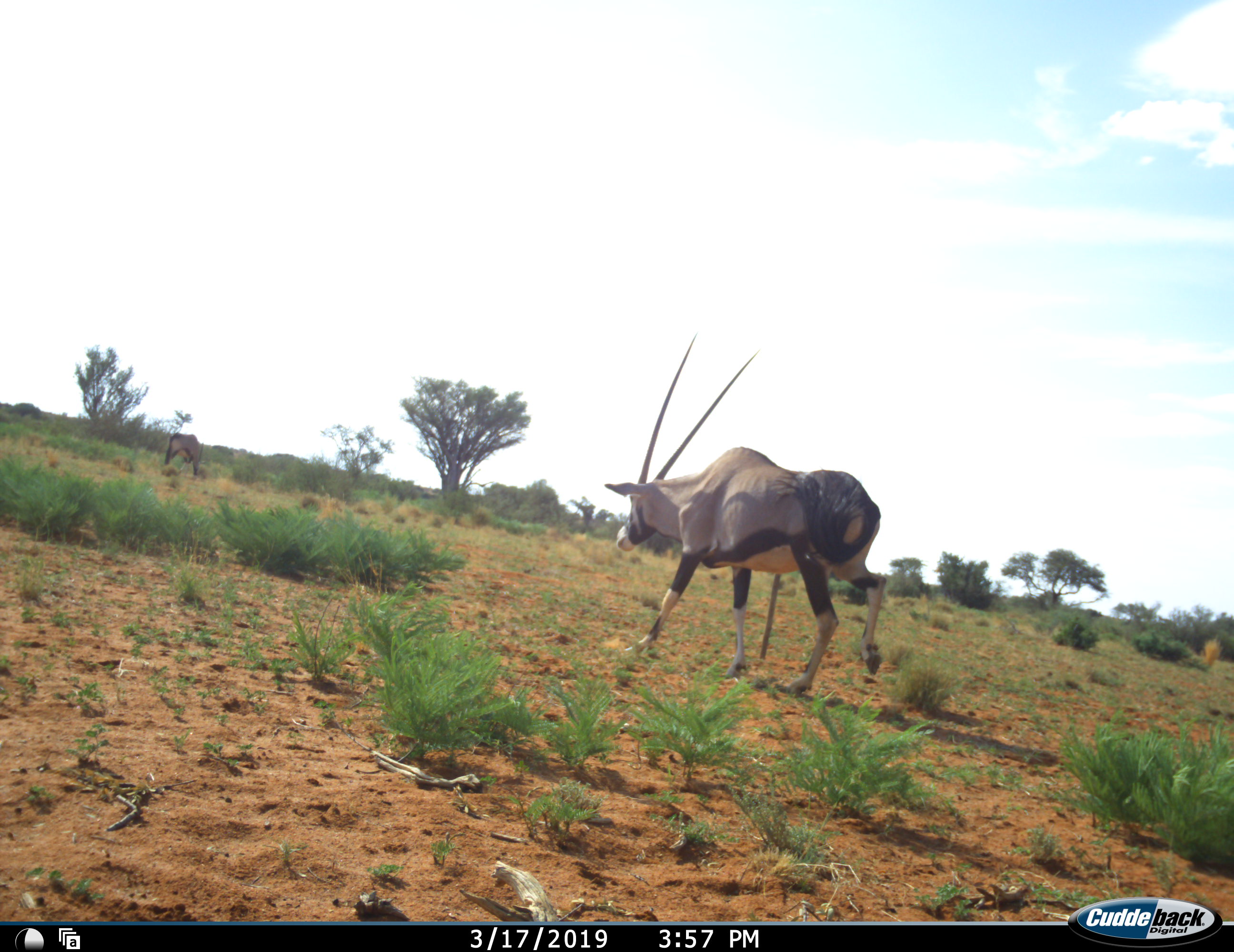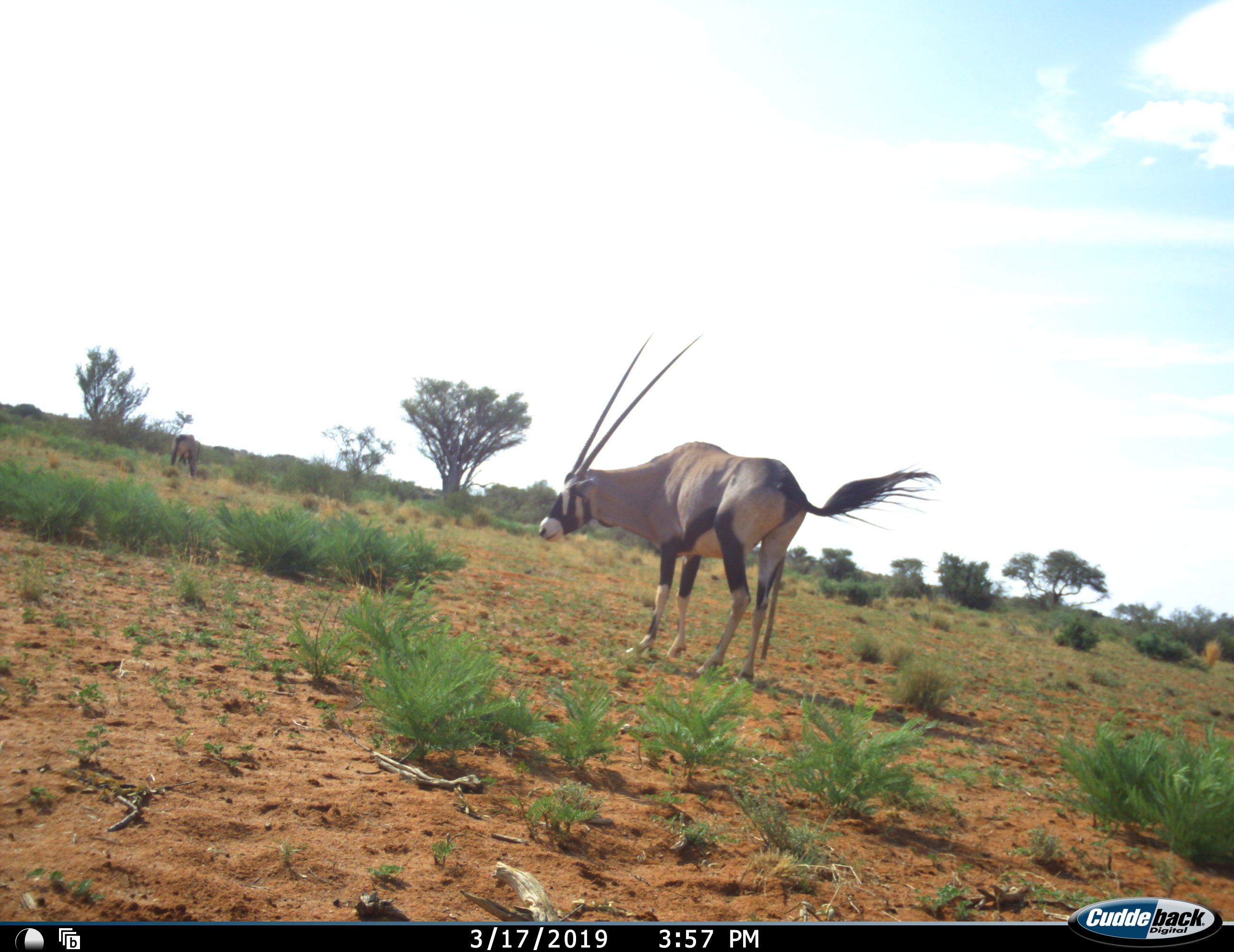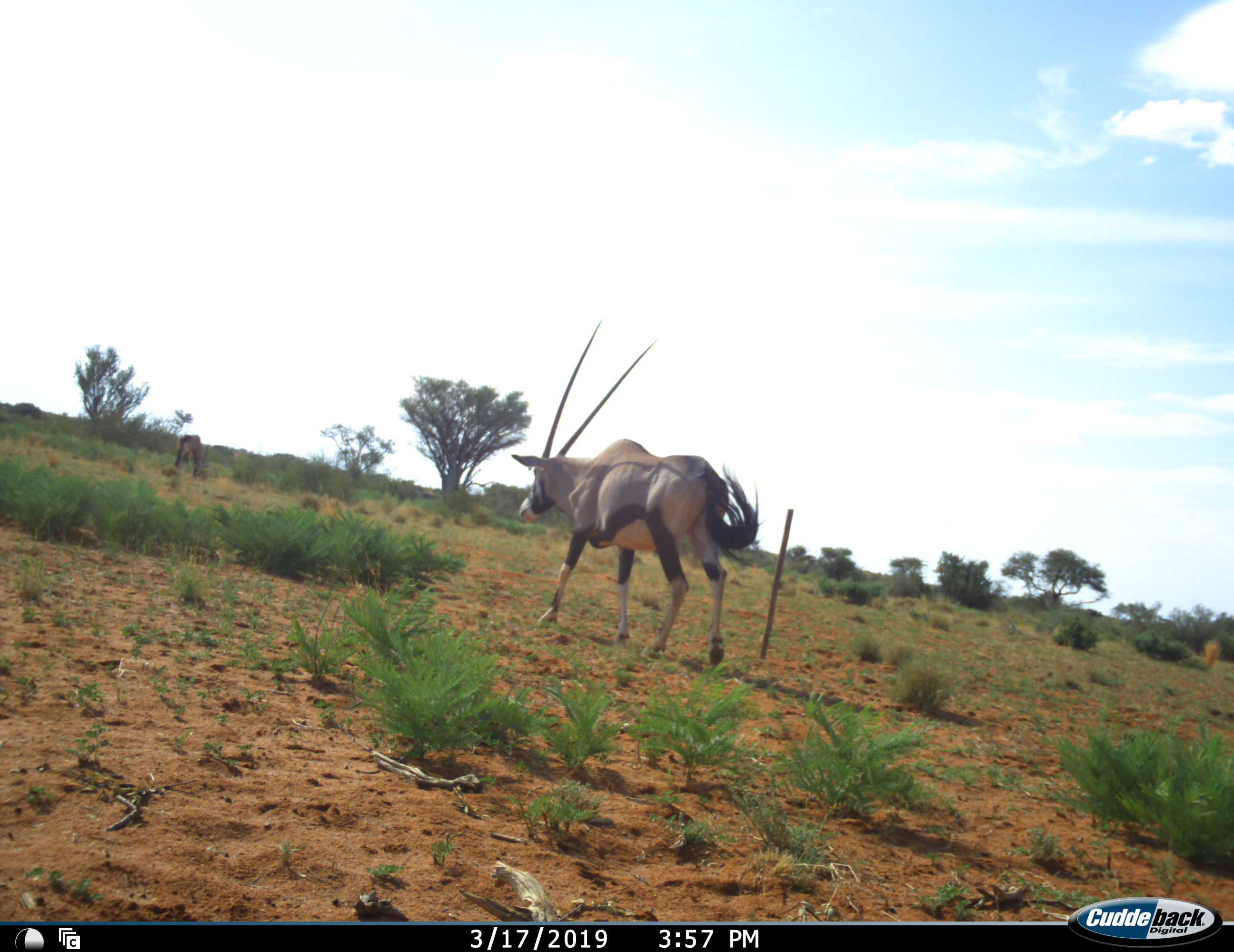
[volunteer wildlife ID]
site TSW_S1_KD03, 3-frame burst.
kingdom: Animalia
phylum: Chordata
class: Mammalia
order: Artiodactyla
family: Bovidae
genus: Oryx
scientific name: Oryx gazella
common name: gemsbok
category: oryx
Oryx (gemsbok) (Oryx gazella), count 2. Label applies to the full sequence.